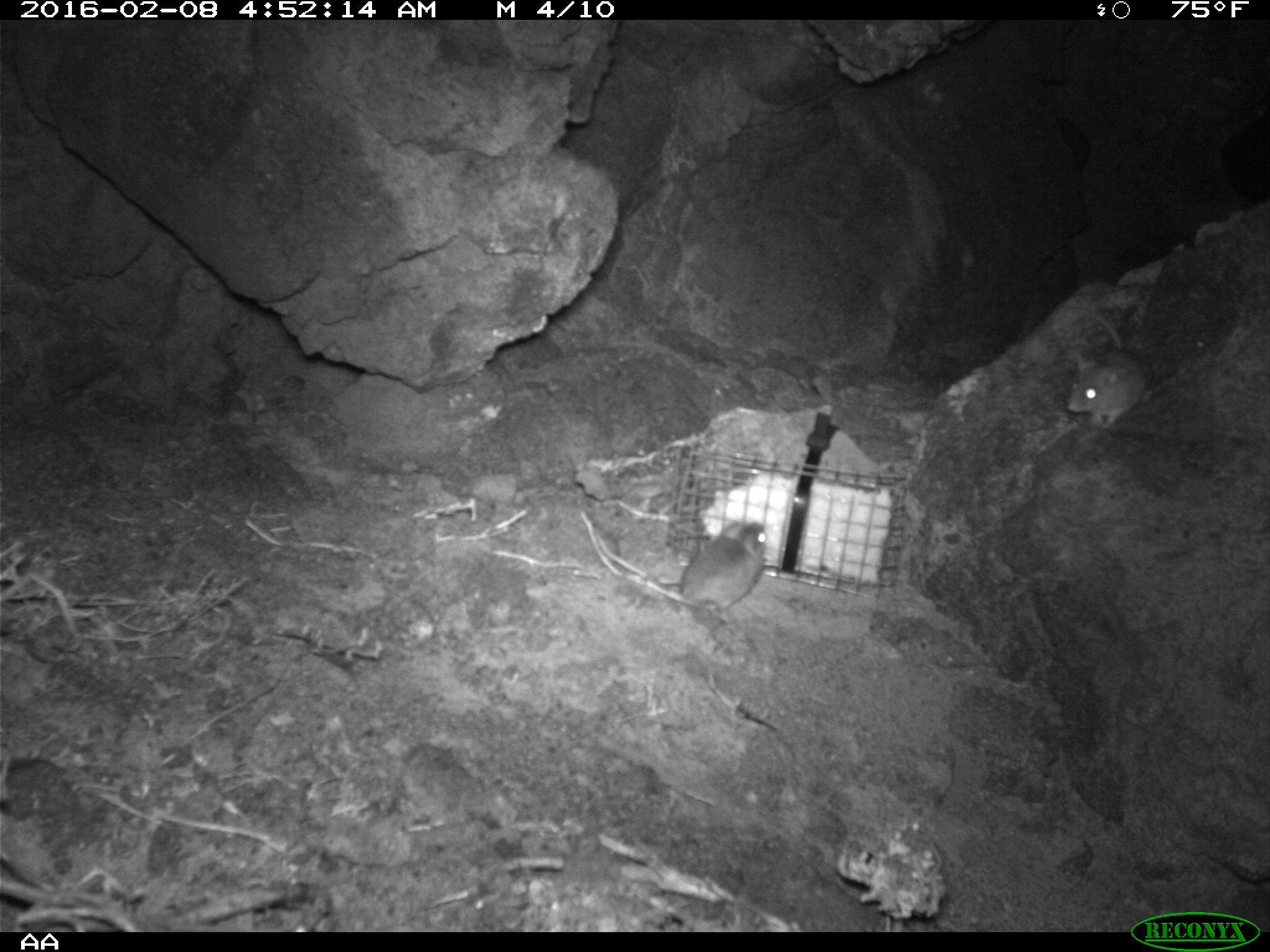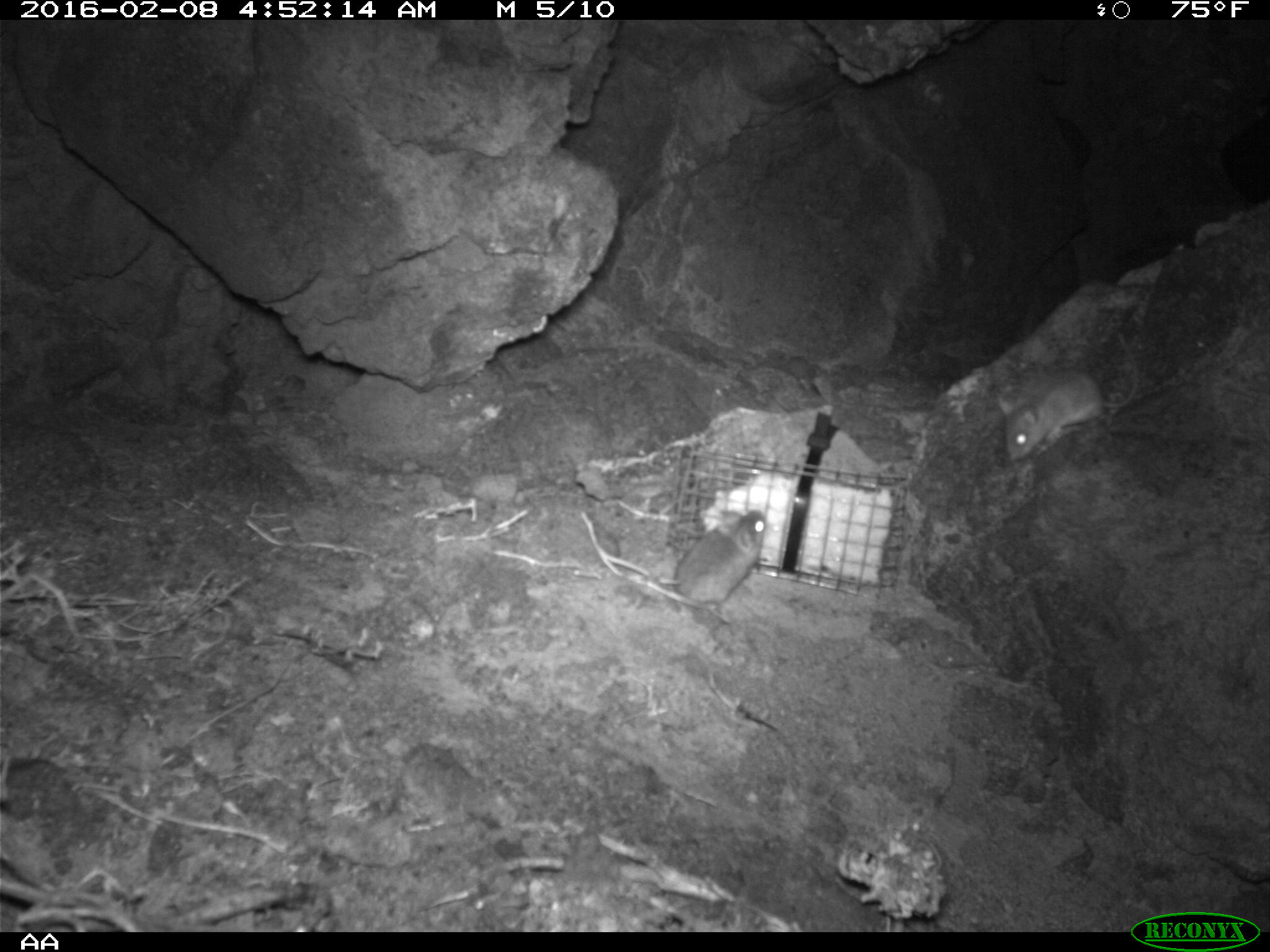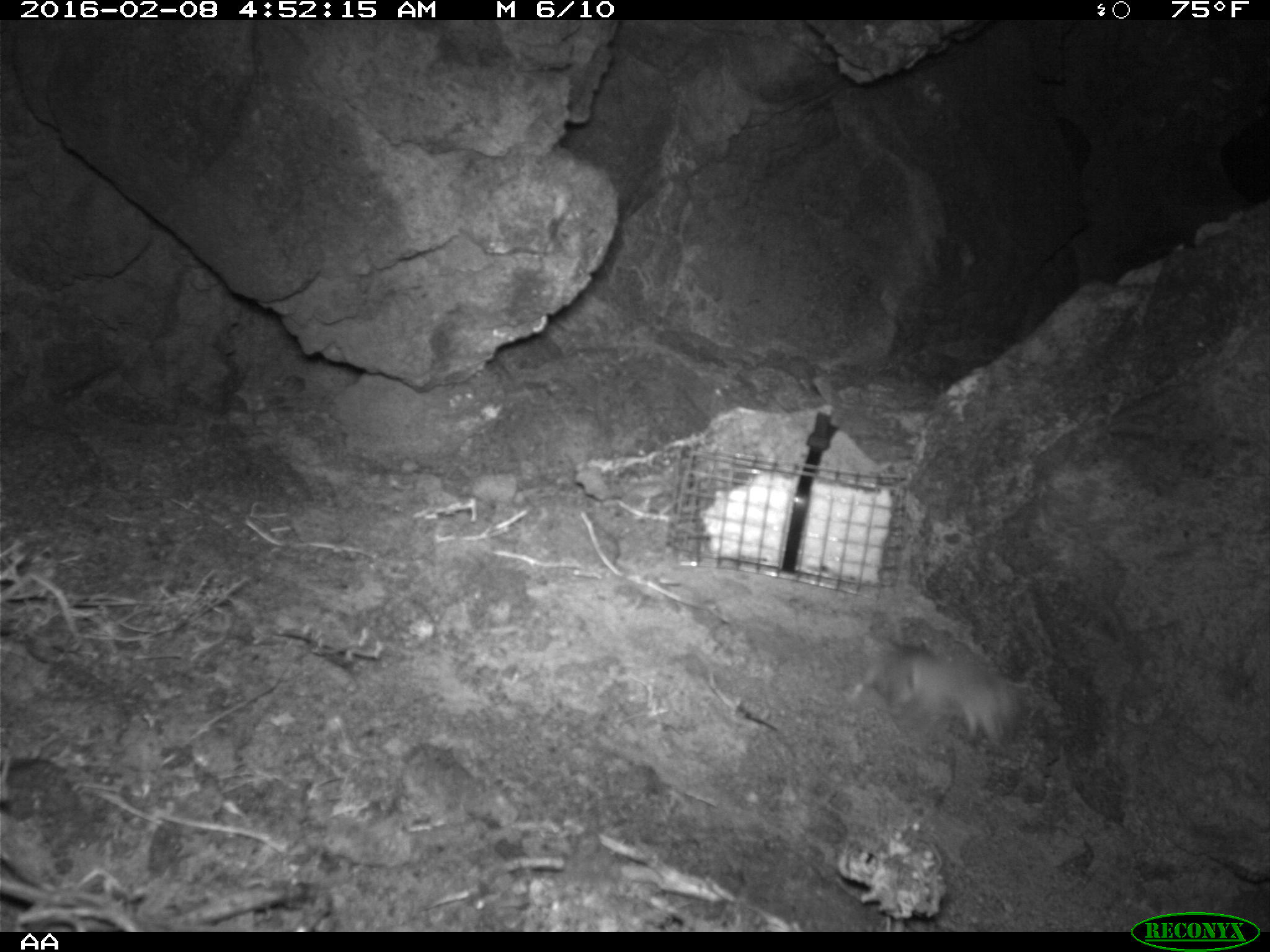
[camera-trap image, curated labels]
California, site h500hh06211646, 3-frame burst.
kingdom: Animalia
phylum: Chordata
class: Mammalia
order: Rodentia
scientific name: Rodentia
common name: rodent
Rodent (Rodentia).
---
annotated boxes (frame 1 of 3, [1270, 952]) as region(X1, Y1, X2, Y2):
rodent: region(640, 520, 766, 615); region(1065, 304, 1148, 429)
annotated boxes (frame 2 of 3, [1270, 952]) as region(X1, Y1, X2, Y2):
rodent: region(999, 328, 1140, 457); region(665, 505, 769, 619)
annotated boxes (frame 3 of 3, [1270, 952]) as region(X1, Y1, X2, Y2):
rodent: region(843, 630, 1020, 756)